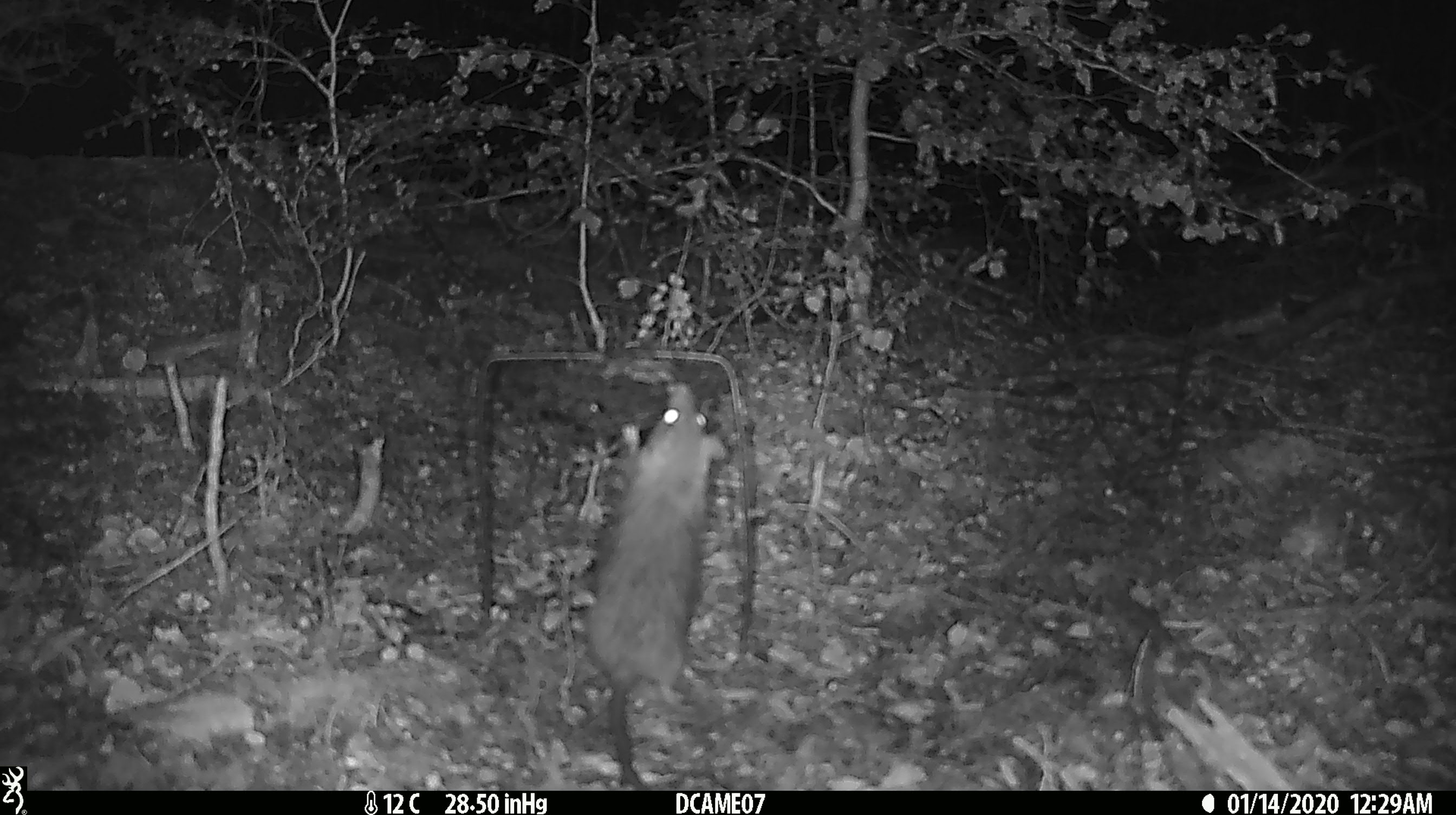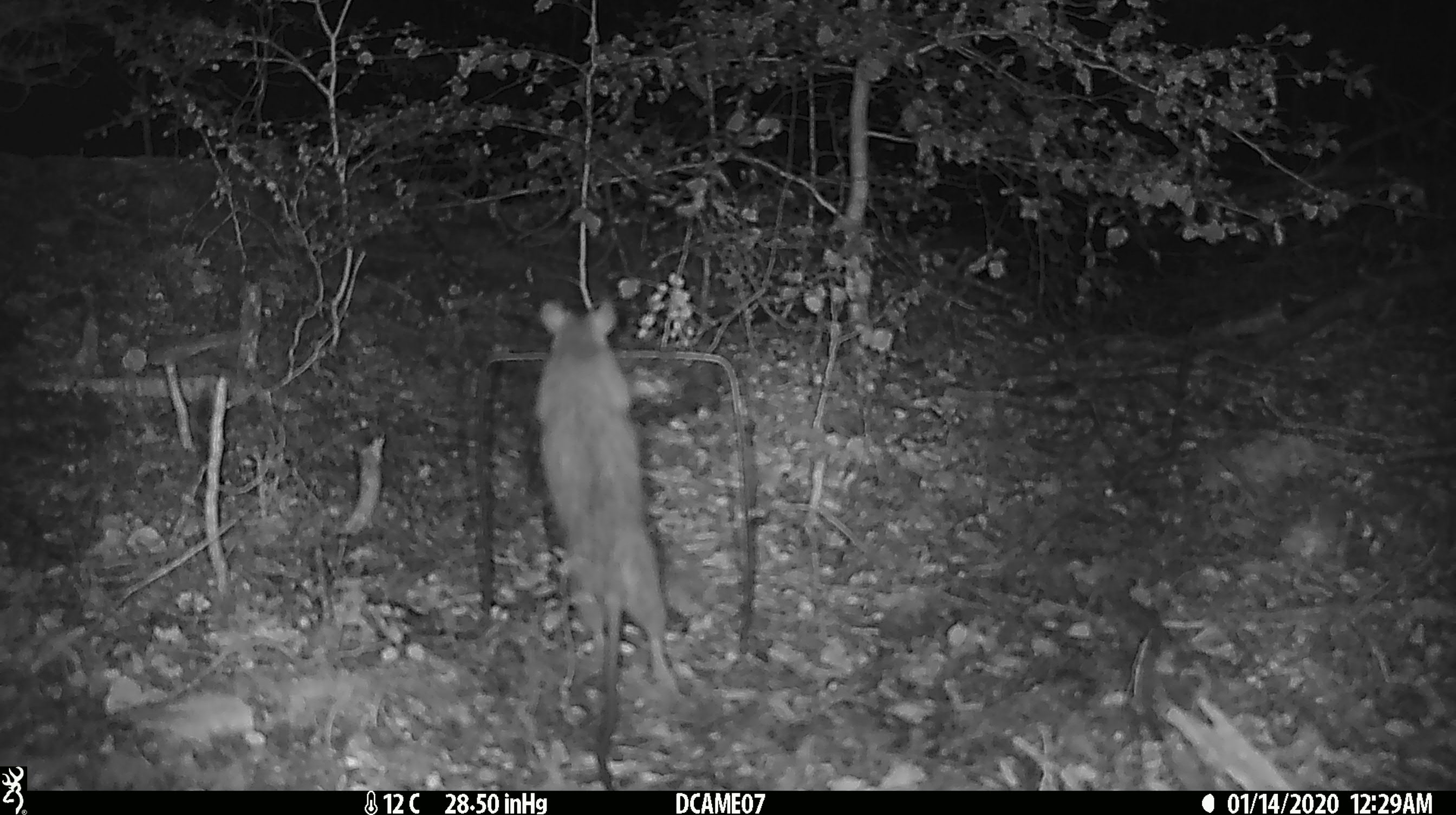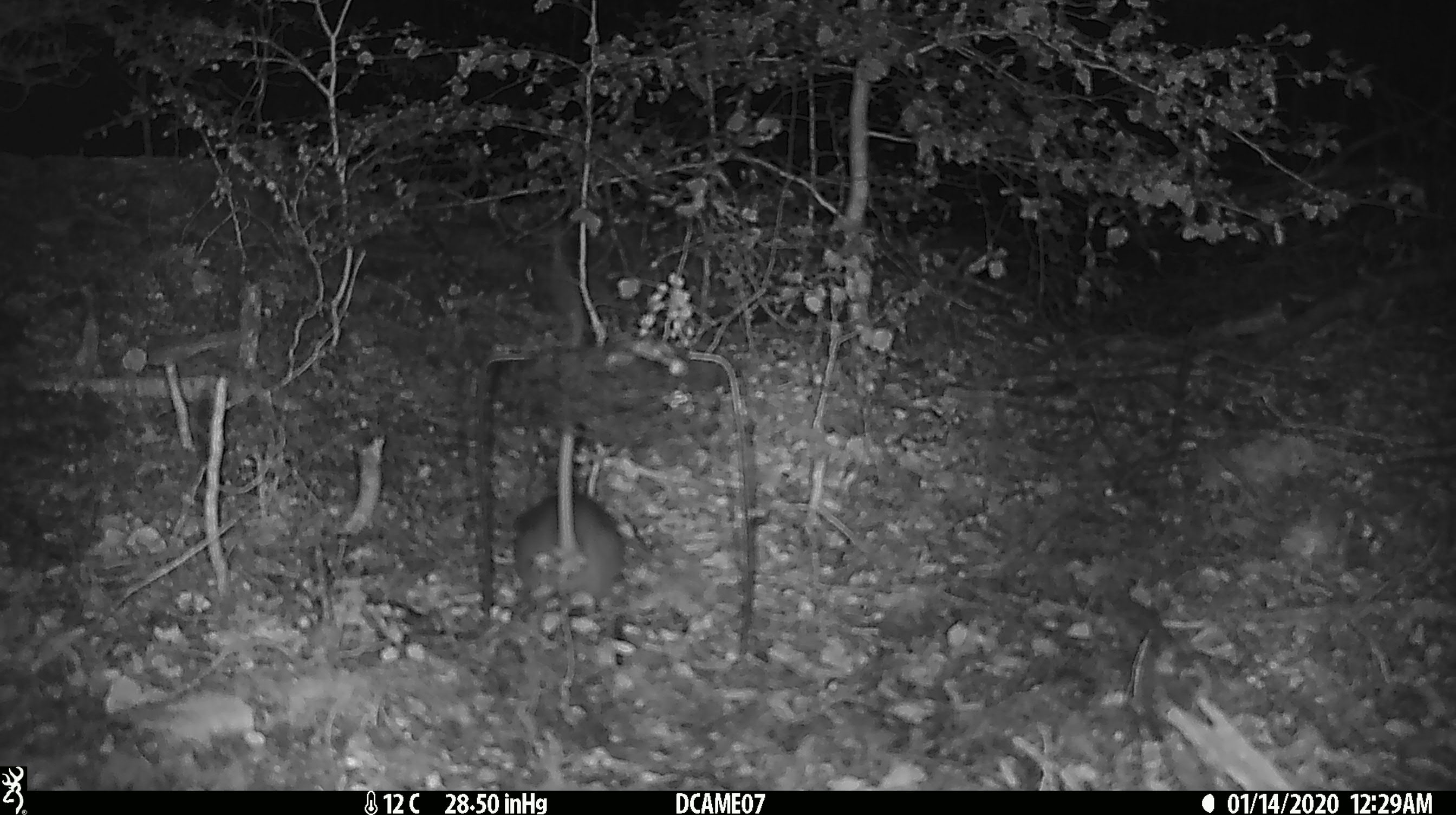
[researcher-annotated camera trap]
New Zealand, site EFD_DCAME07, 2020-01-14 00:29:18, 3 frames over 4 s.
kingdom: Animalia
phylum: Chordata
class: Mammalia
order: Rodentia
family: Muridae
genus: Rattus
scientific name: Rattus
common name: rat